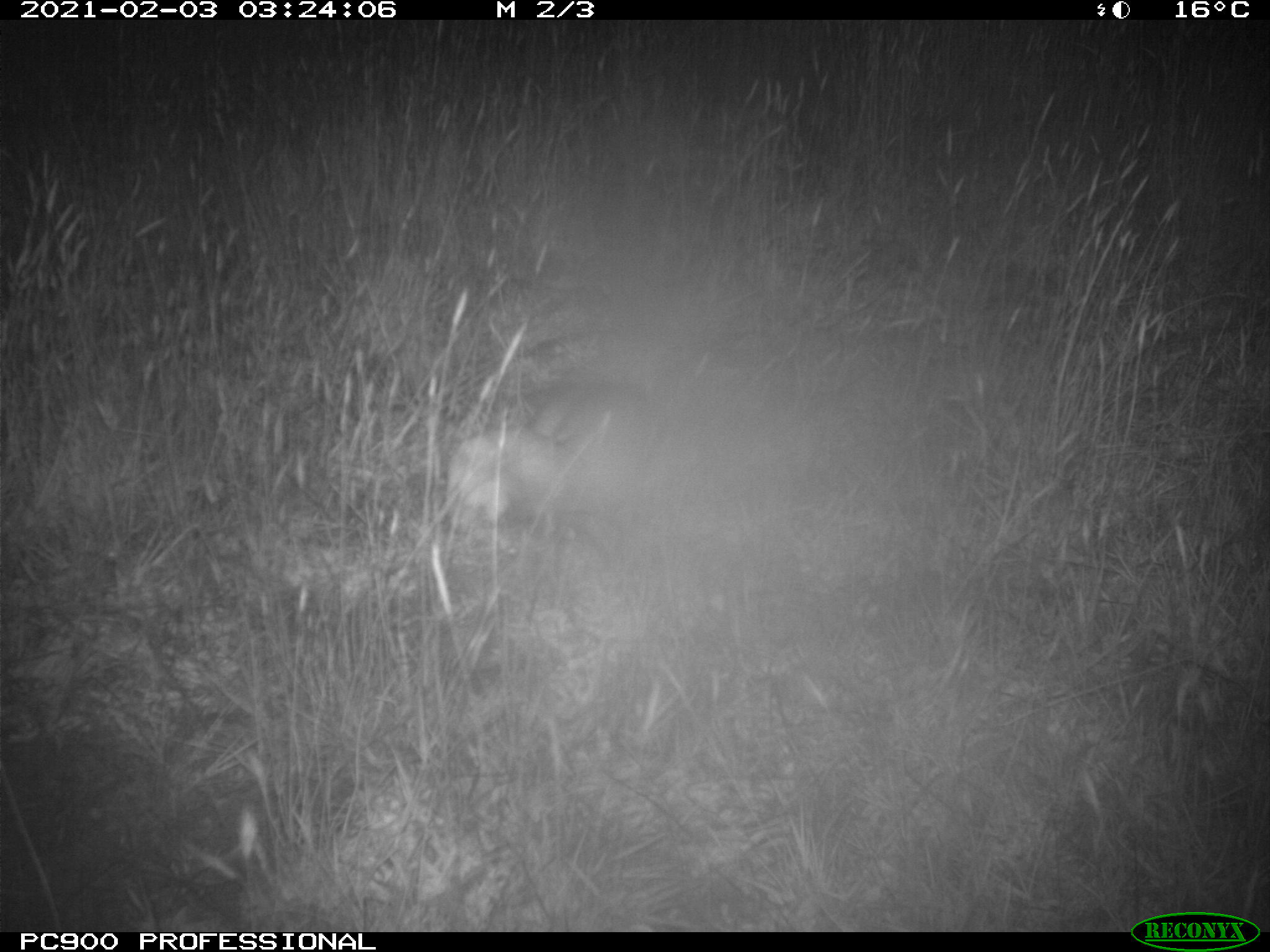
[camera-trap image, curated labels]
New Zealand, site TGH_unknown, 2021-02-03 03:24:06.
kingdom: Animalia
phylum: Chordata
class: Mammalia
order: Carnivora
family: Mustelidae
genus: Mustela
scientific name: Mustela furo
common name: ferret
Ferret (Mustela furo).